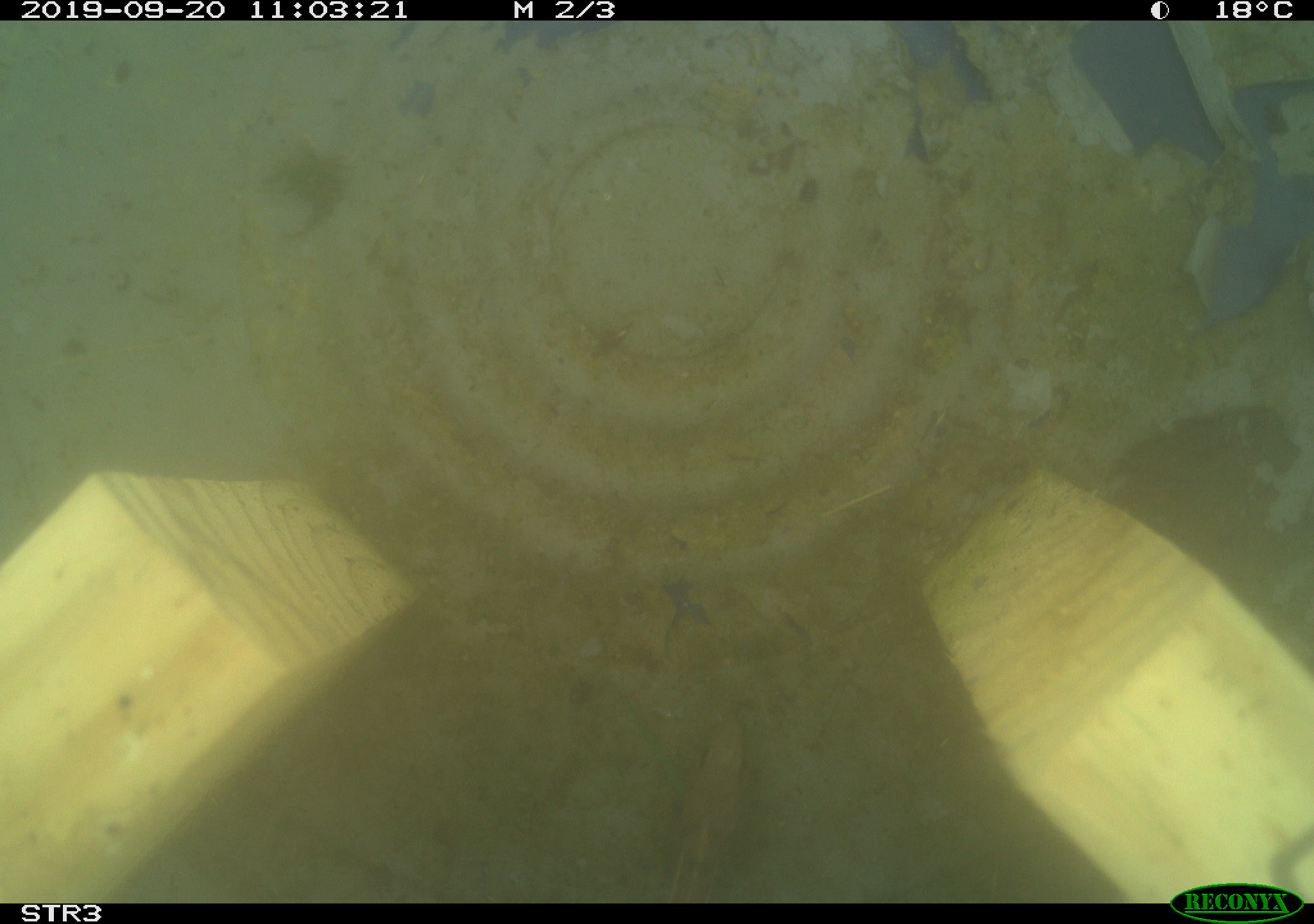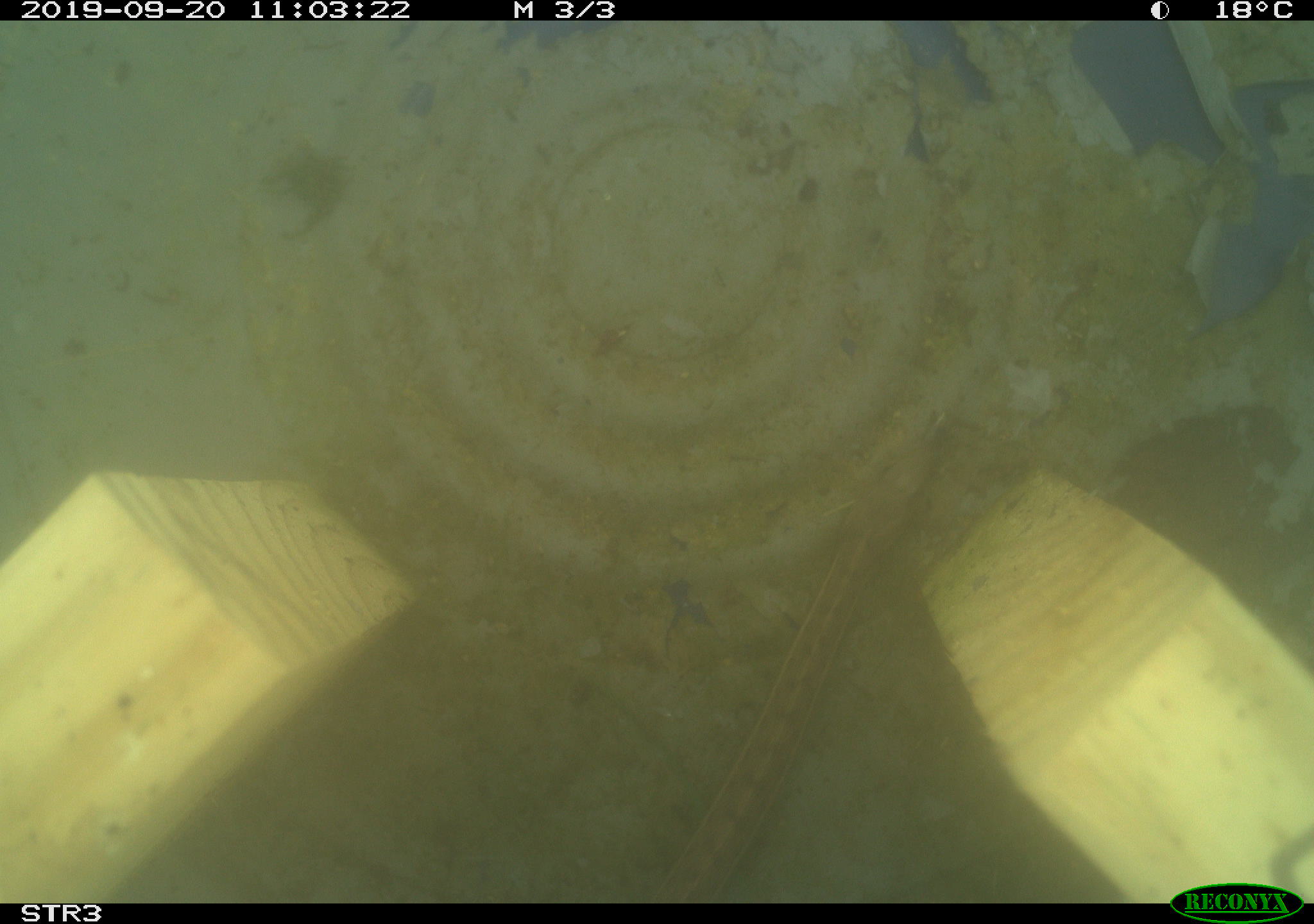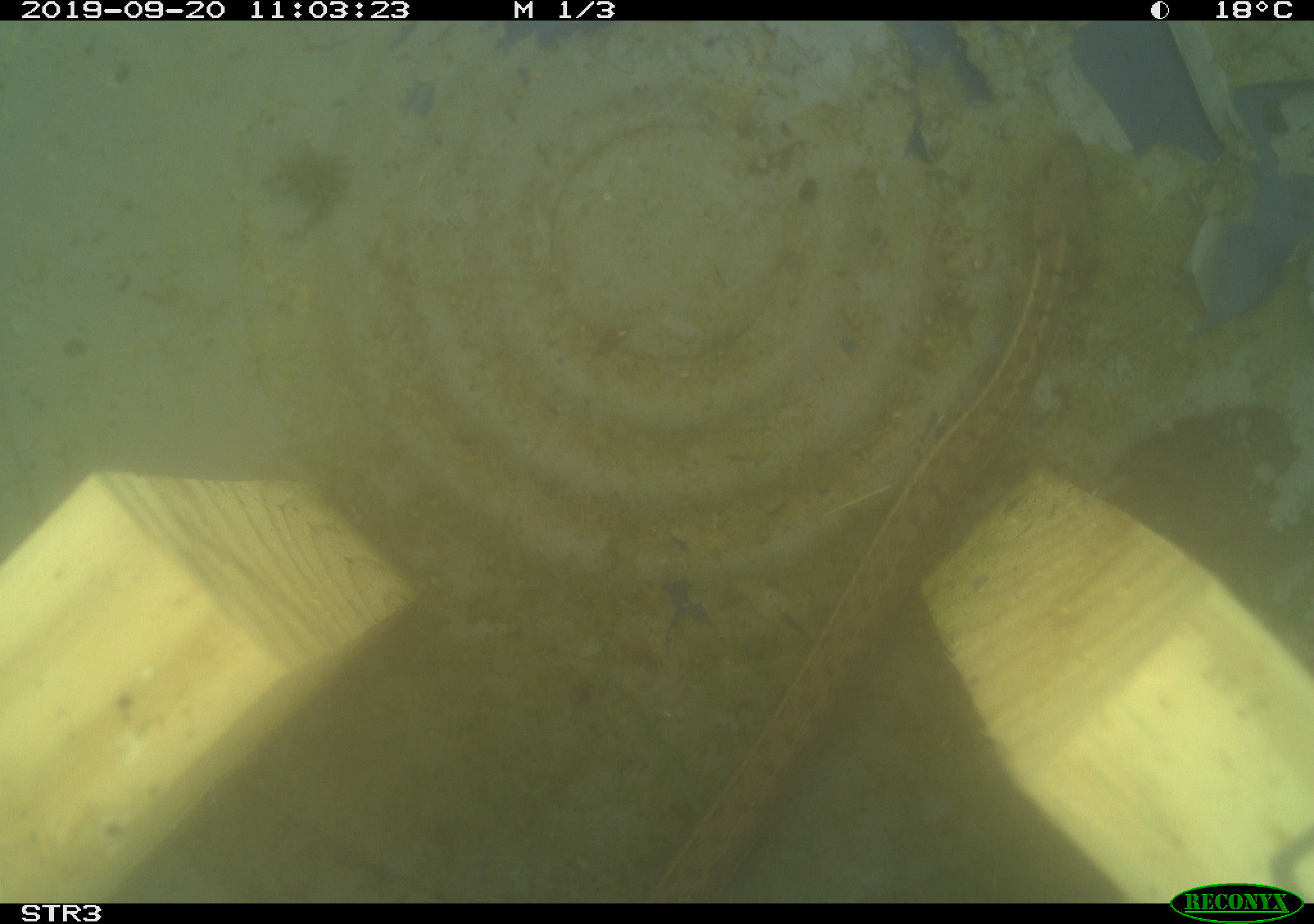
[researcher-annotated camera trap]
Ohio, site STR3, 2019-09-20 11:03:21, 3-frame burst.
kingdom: Animalia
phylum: Chordata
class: Reptilia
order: Squamata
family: Colubridae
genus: Thamnophis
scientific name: Thamnophis sirtalis sirtalis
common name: eastern gartersnake